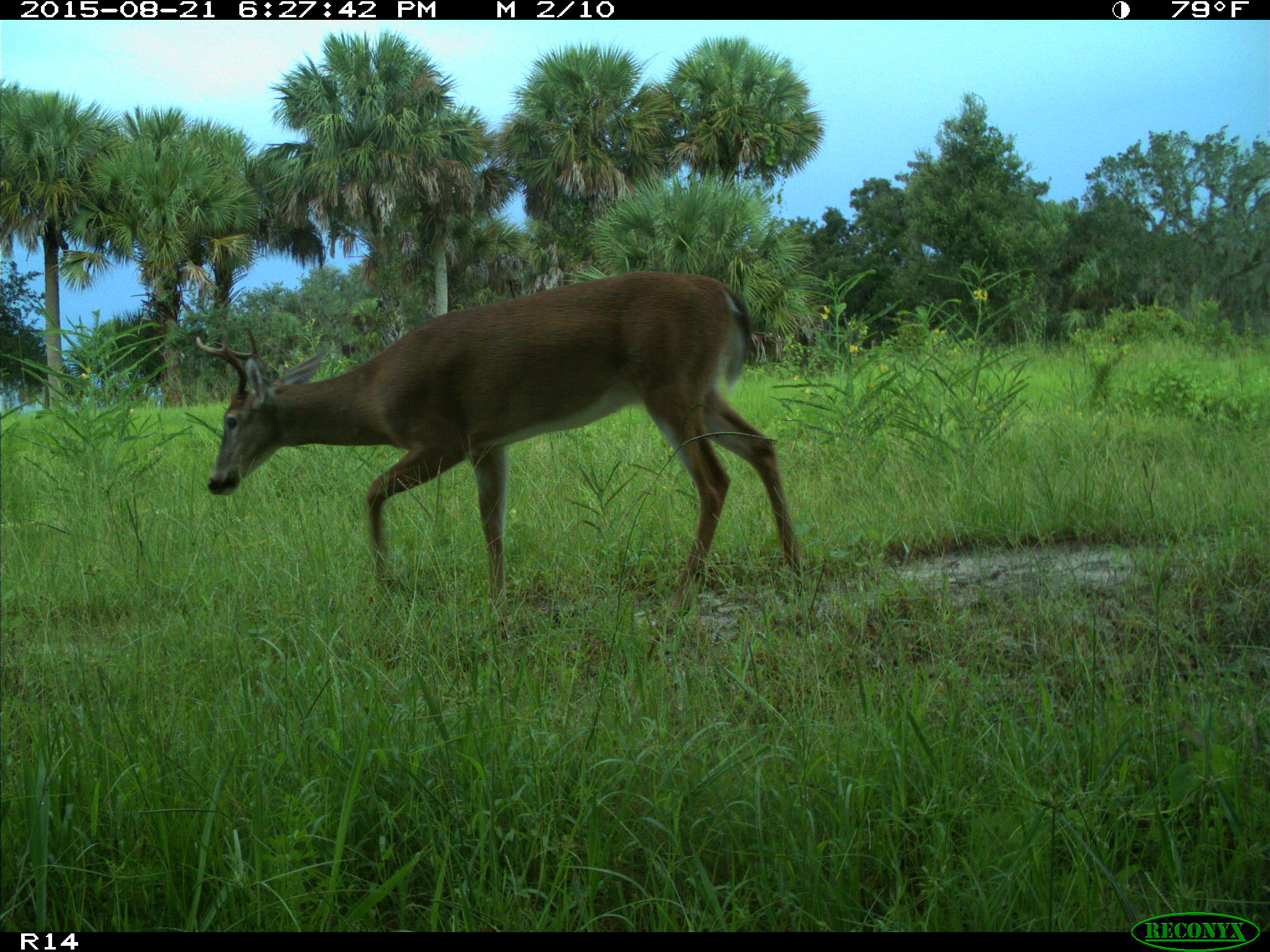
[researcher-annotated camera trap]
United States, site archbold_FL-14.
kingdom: Animalia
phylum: Chordata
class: Mammalia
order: Artiodactyla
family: Cervidae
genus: Odocoileus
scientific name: Odocoileus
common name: deer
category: unidentified deer